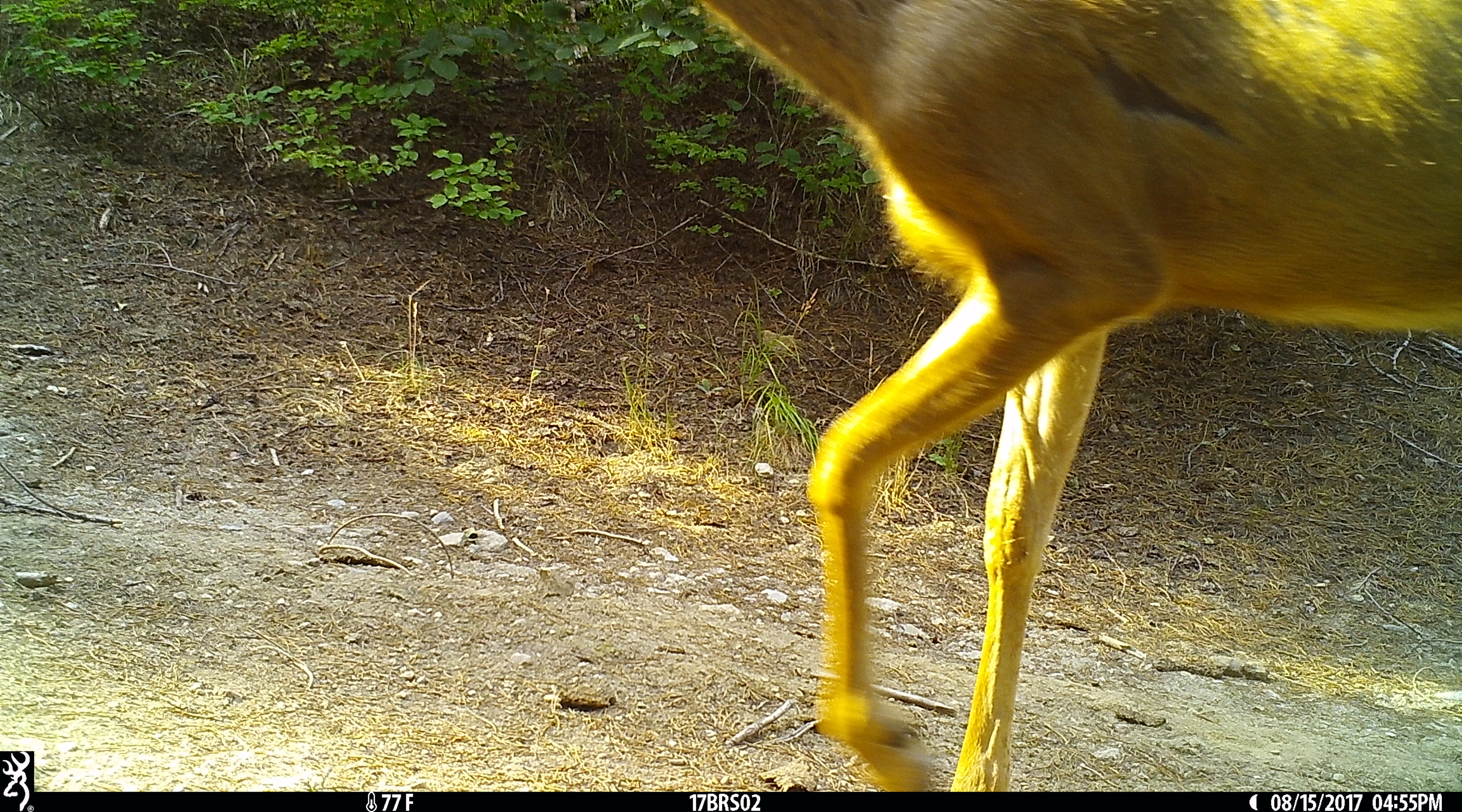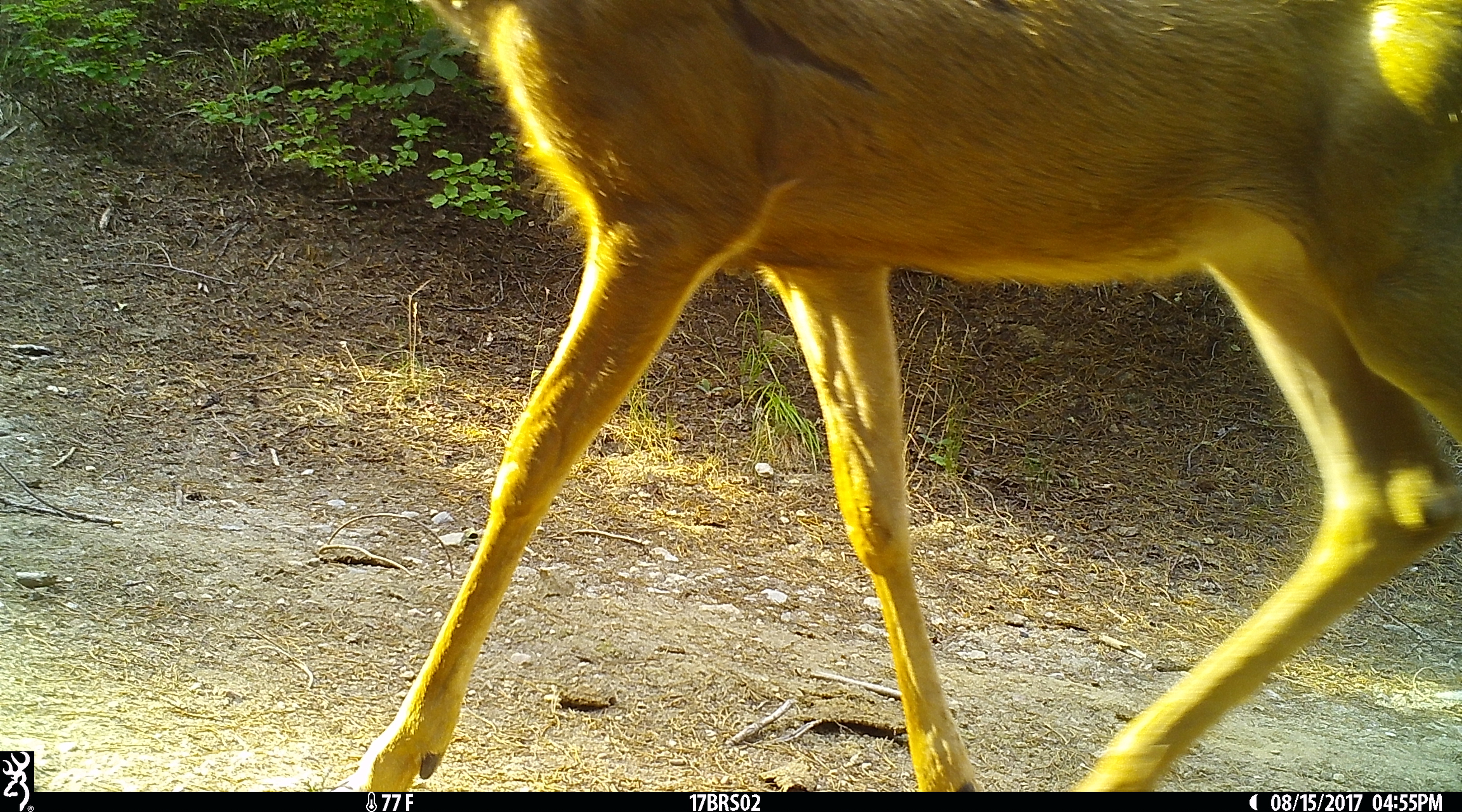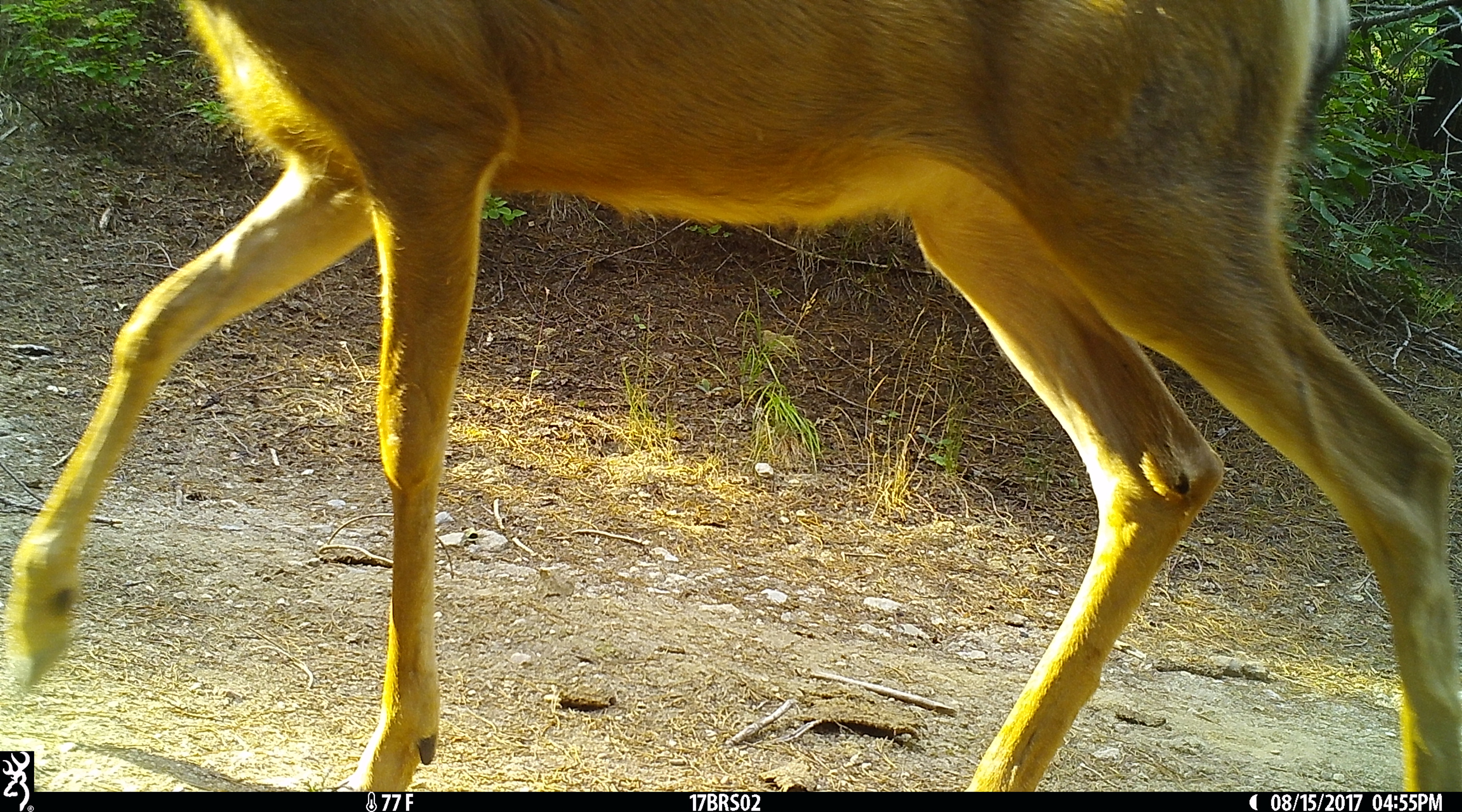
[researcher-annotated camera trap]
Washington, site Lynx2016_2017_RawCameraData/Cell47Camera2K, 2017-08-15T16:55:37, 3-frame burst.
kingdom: Animalia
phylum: Chordata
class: Mammalia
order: Artiodactyla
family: Cervidae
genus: Odocoileus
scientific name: Odocoileus hemionus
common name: mule deer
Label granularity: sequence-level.